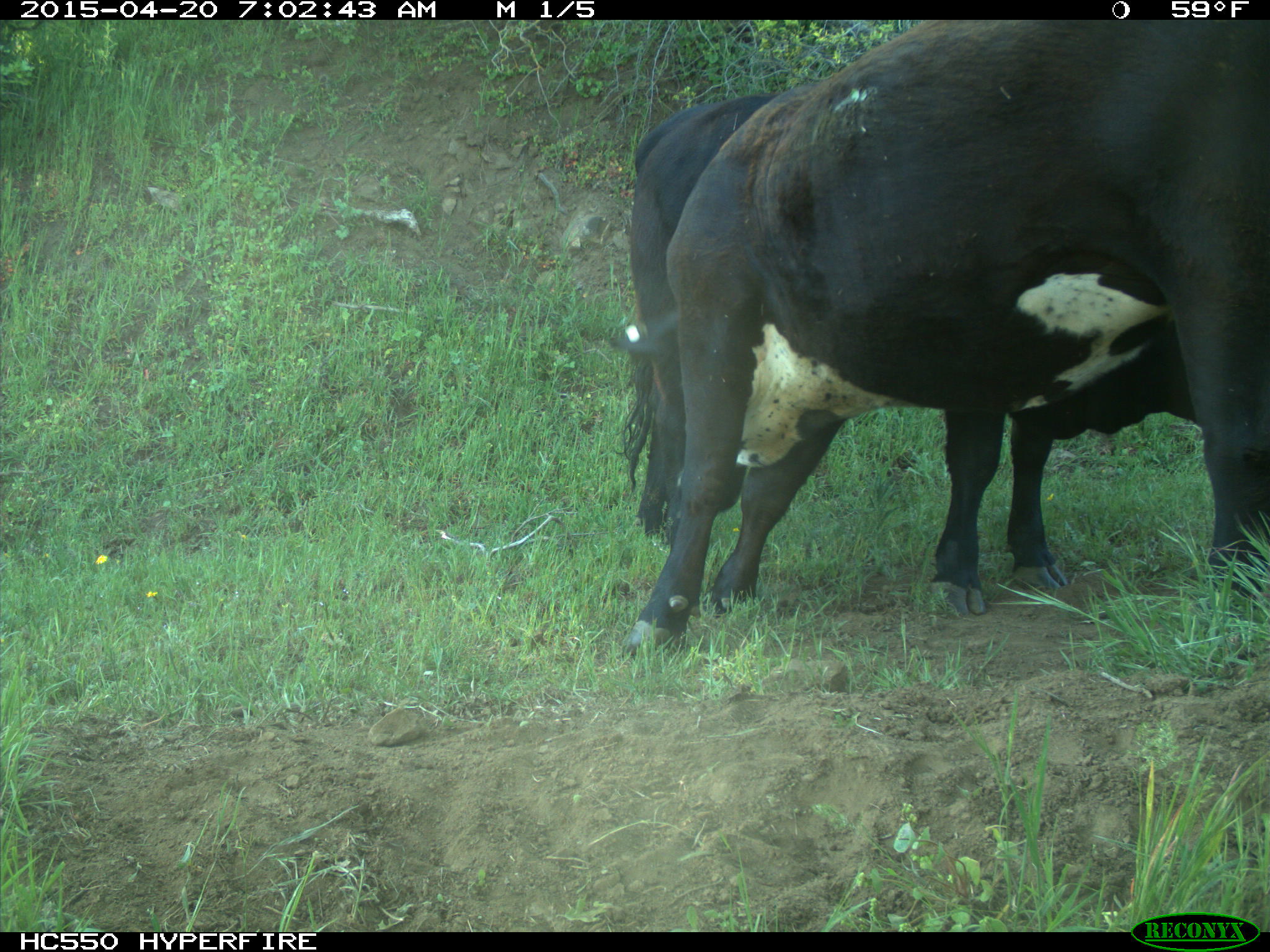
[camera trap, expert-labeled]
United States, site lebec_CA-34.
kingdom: Animalia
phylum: Chordata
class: Mammalia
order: Artiodactyla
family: Bovidae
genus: Bos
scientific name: Bos taurus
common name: domestic cow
Bos taurus (domestic cow).